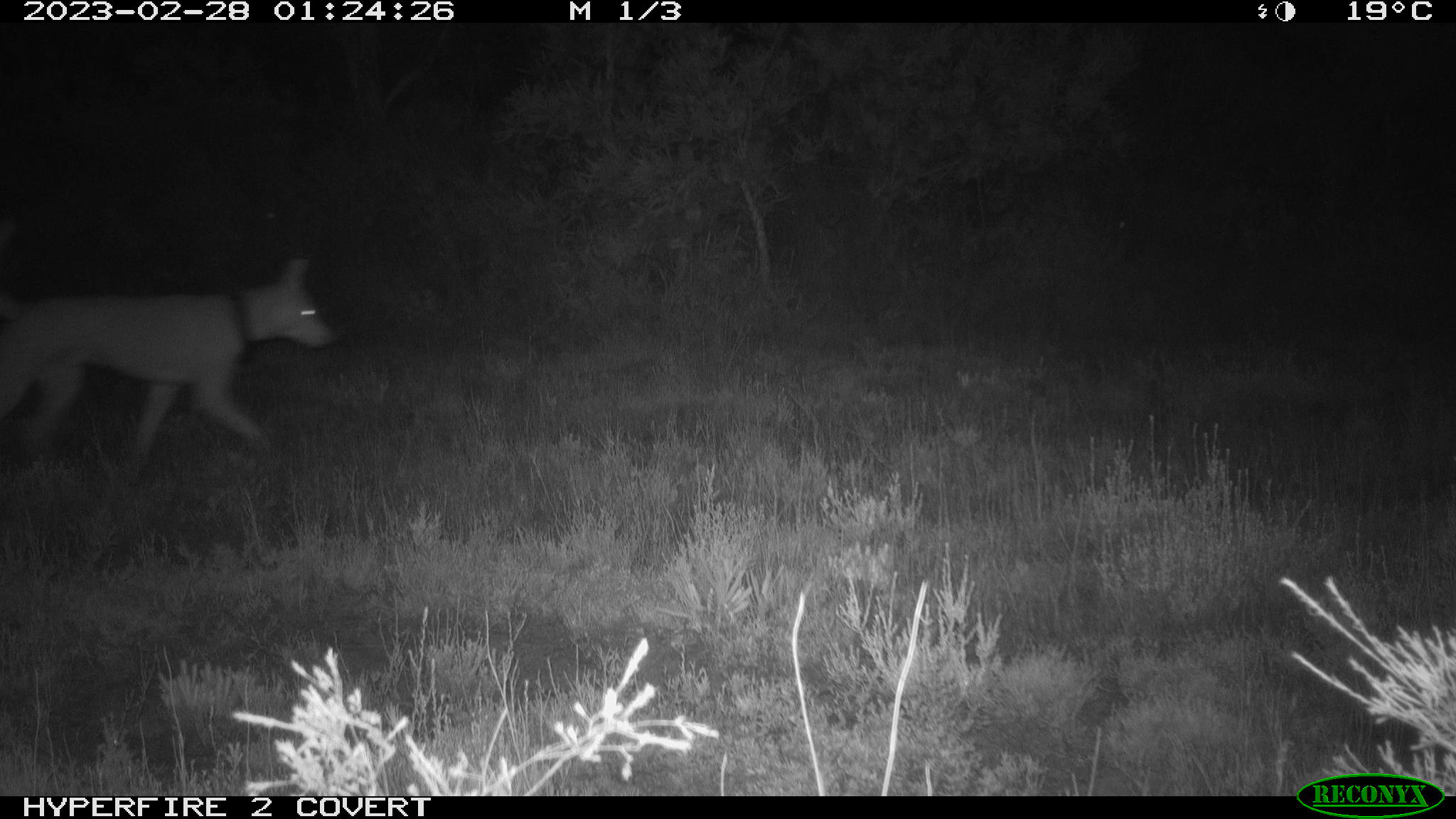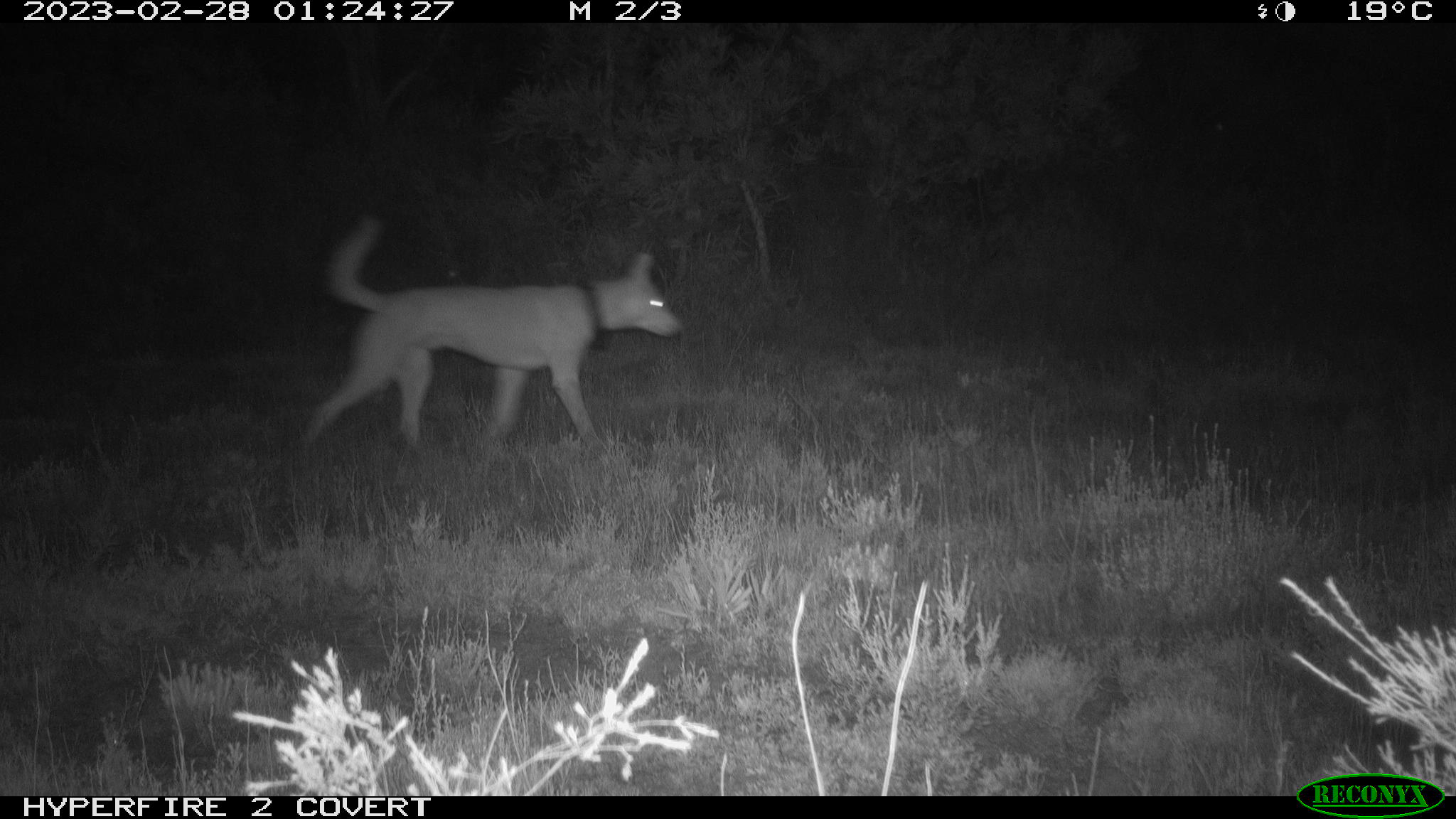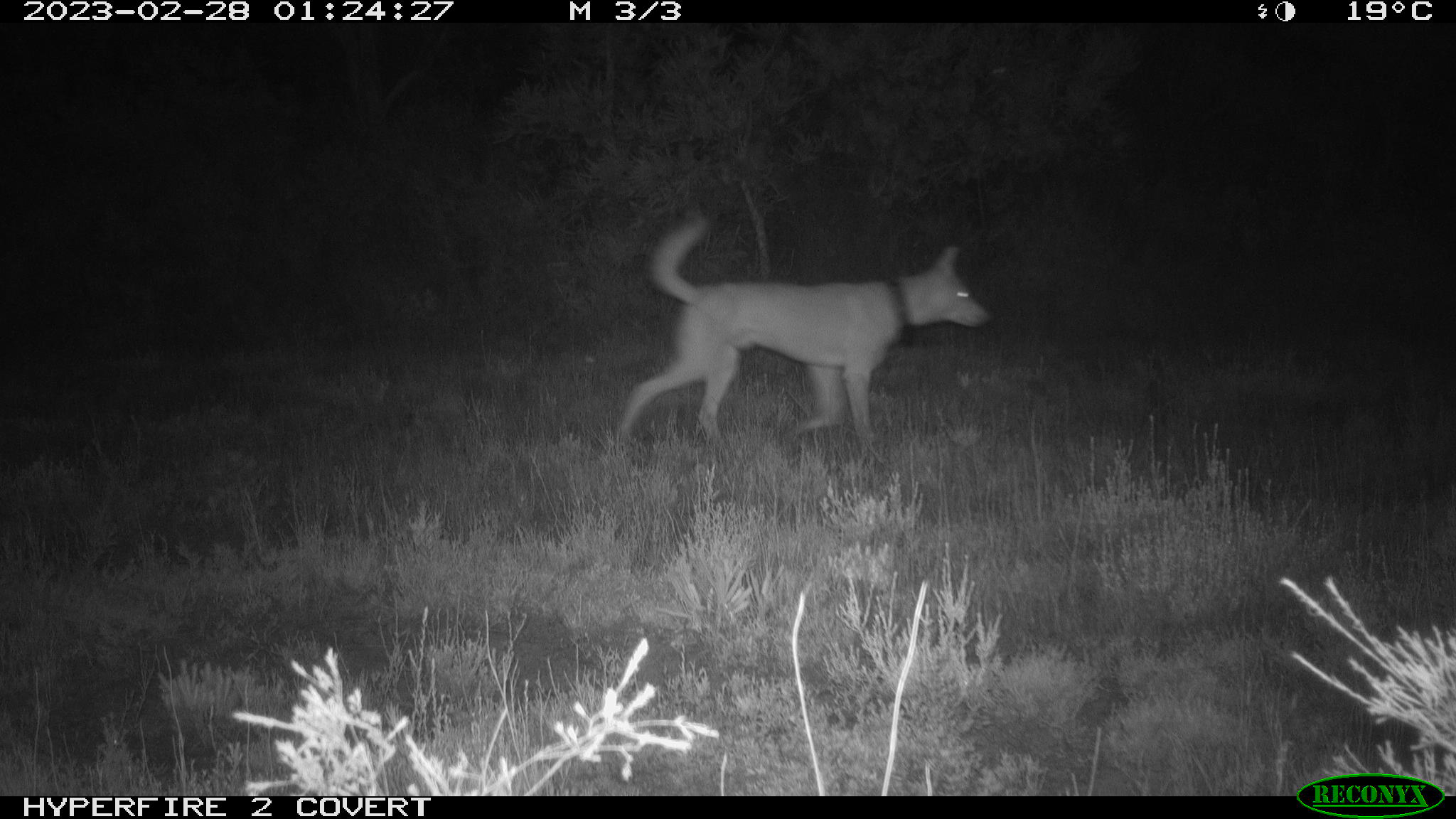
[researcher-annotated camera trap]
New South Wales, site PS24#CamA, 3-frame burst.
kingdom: Animalia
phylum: Chordata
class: Mammalia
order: Carnivora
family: Canidae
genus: Canis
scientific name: Canis familiaris dingo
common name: dingo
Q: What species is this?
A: Dingo (Canis familiaris dingo).